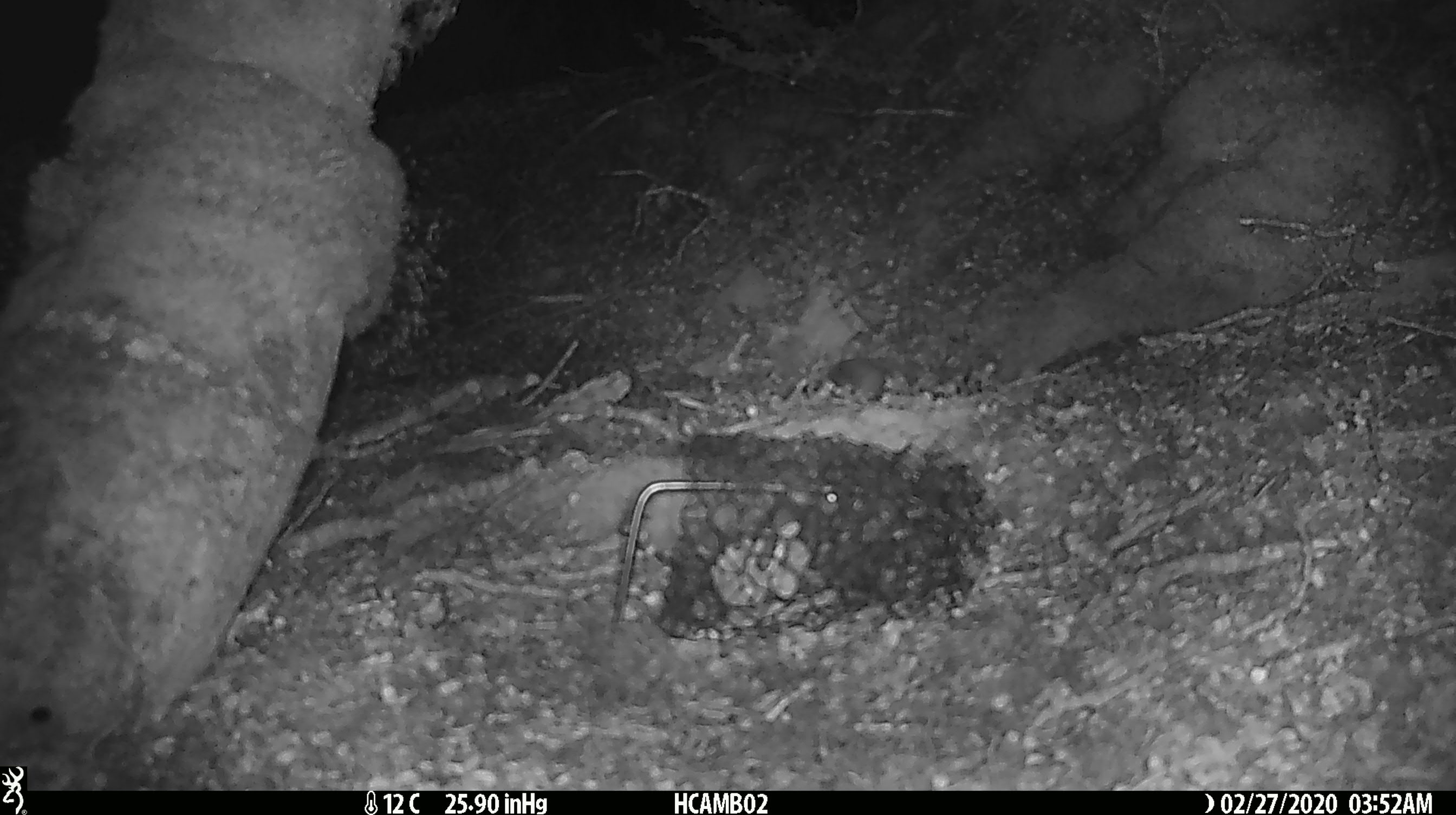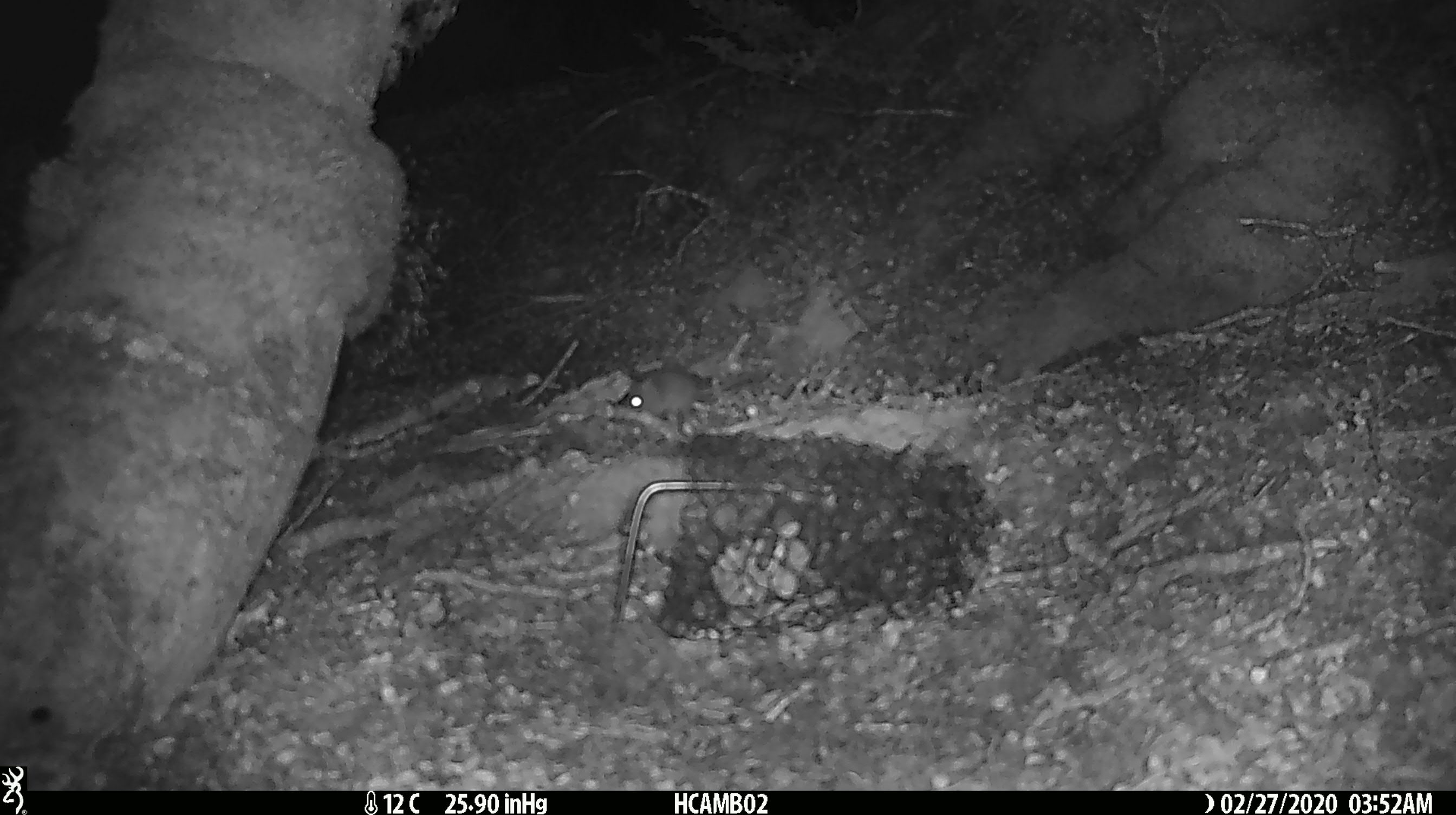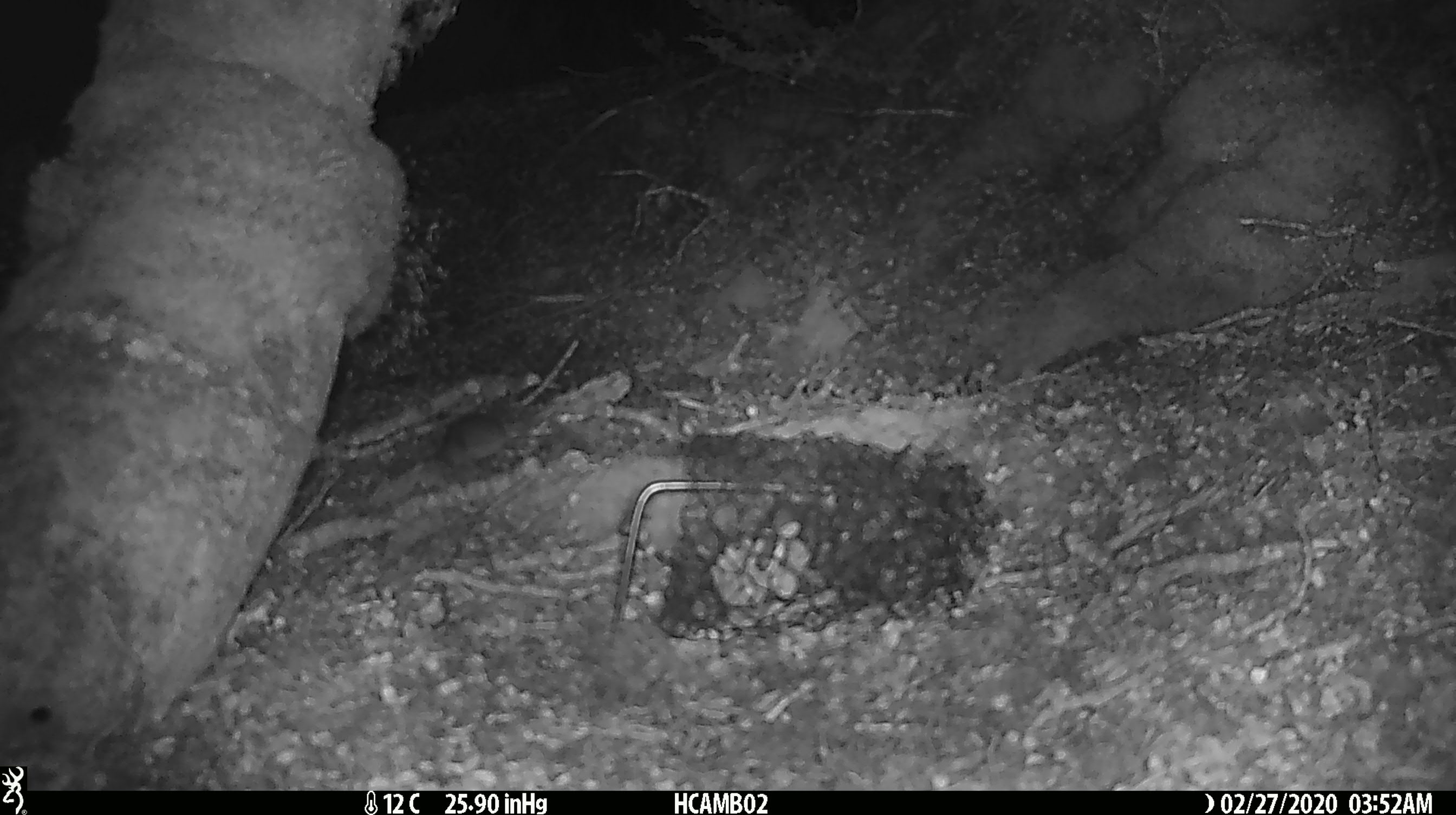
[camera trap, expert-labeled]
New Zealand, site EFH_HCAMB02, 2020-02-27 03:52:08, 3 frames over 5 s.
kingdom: Animalia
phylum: Chordata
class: Mammalia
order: Rodentia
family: Muridae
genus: Mus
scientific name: Mus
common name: mouse